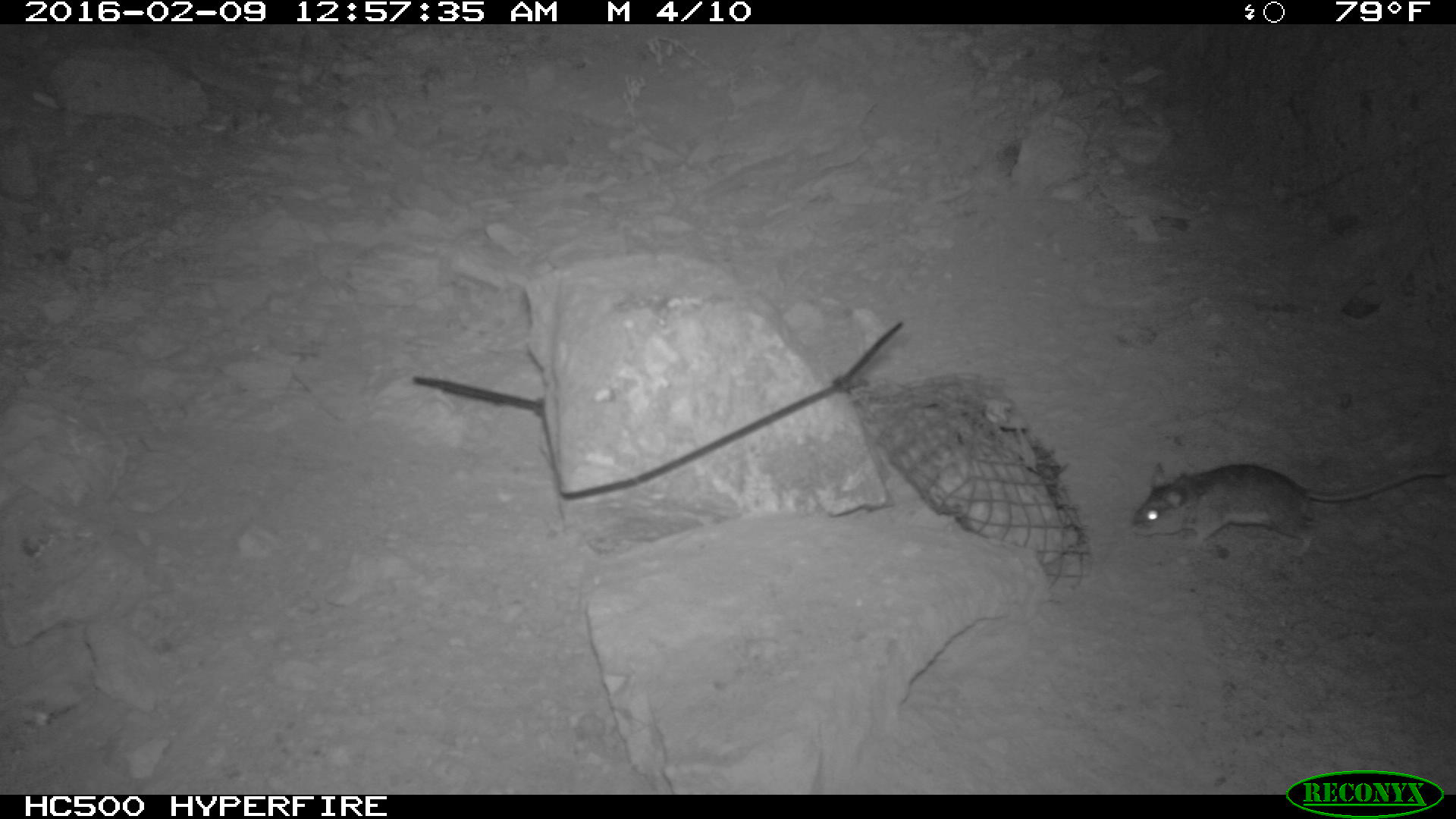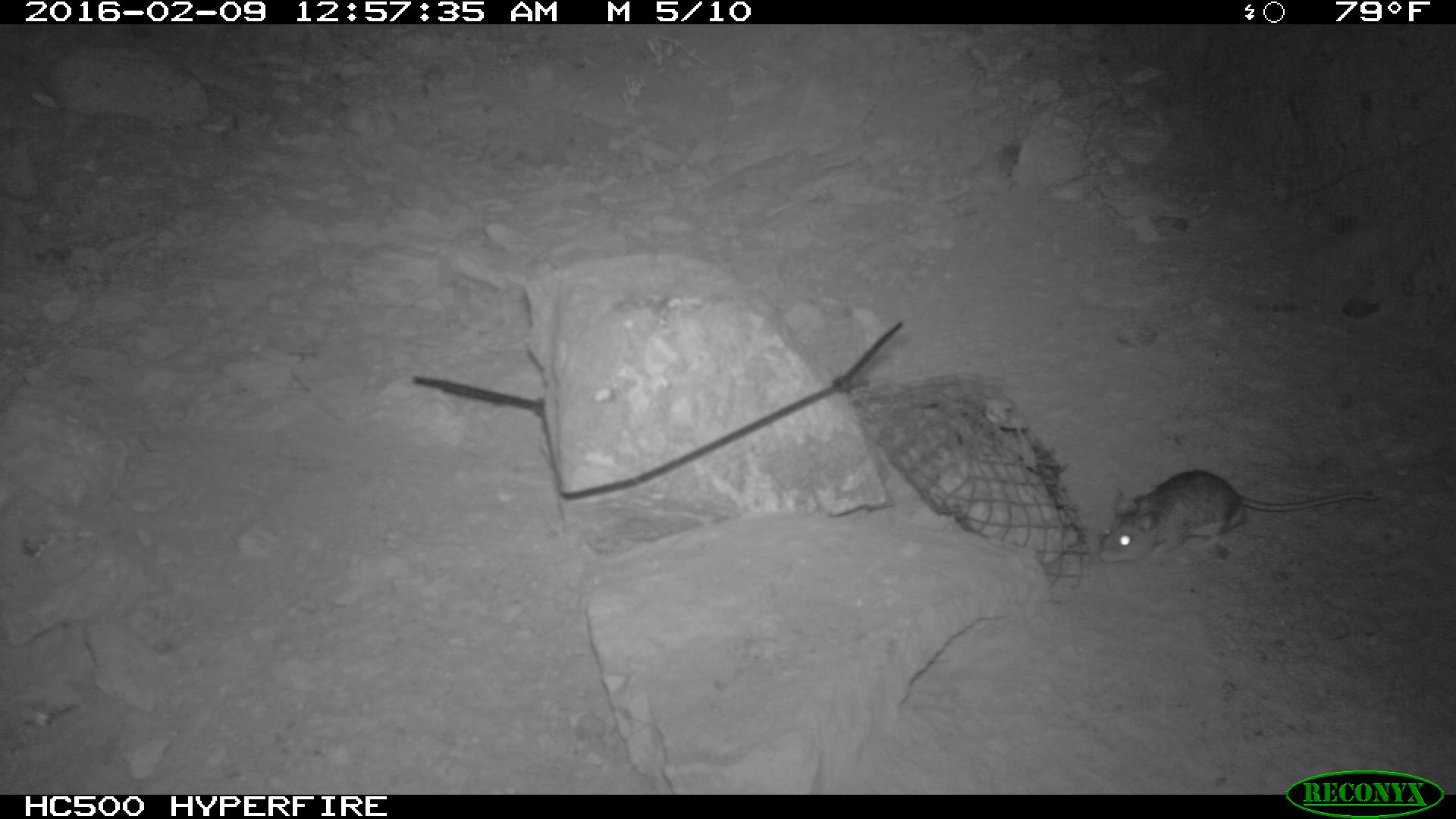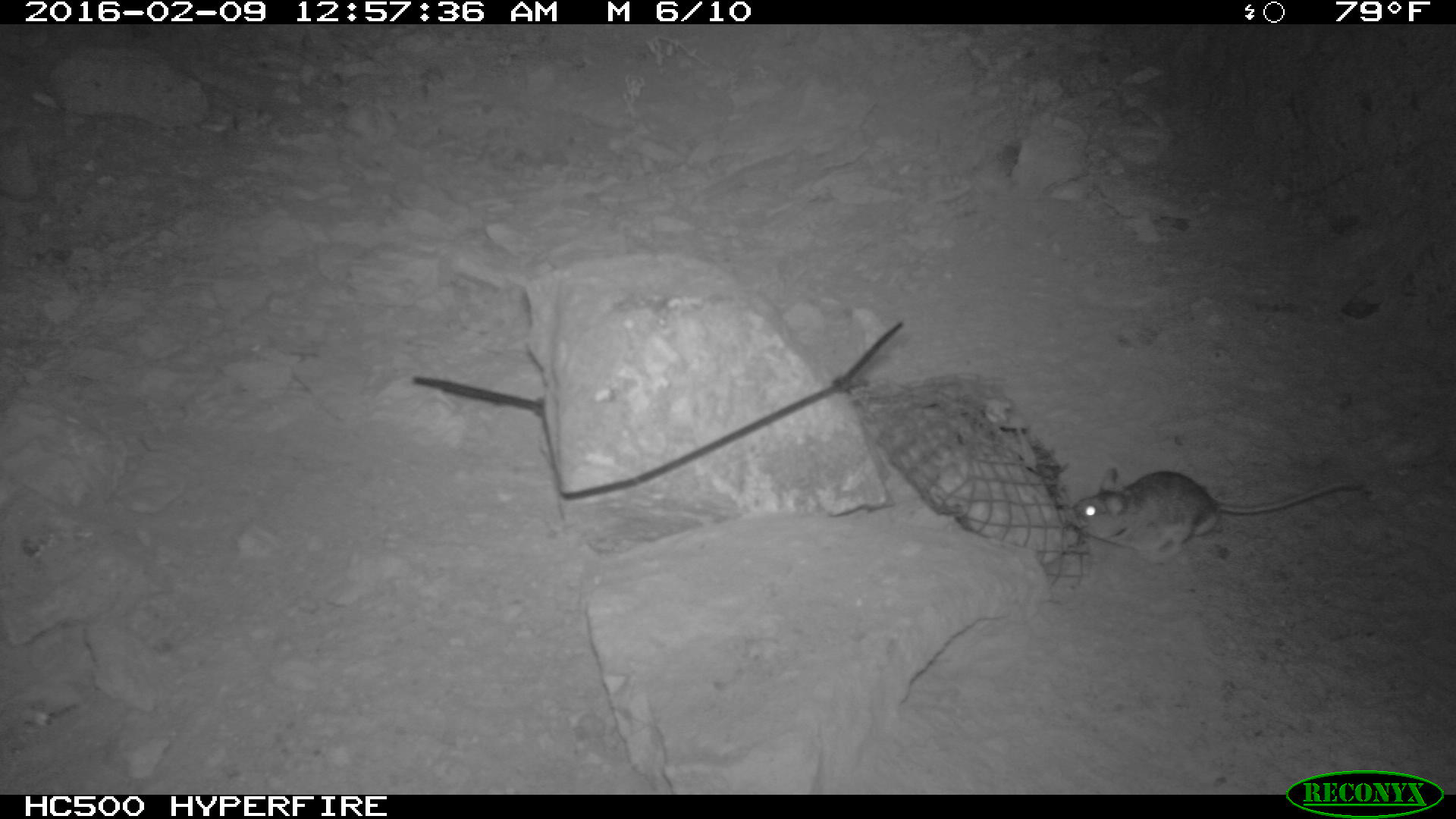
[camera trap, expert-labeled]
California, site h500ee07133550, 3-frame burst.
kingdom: Animalia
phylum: Chordata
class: Mammalia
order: Rodentia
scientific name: Rodentia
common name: rodent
Rodent (Rodentia).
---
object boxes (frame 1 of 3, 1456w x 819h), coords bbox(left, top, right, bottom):
rodent: bbox(1130, 462, 1447, 554)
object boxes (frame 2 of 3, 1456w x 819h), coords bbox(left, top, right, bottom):
rodent: bbox(1099, 470, 1380, 569)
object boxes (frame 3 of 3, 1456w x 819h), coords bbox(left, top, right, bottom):
rodent: bbox(1072, 467, 1367, 563)